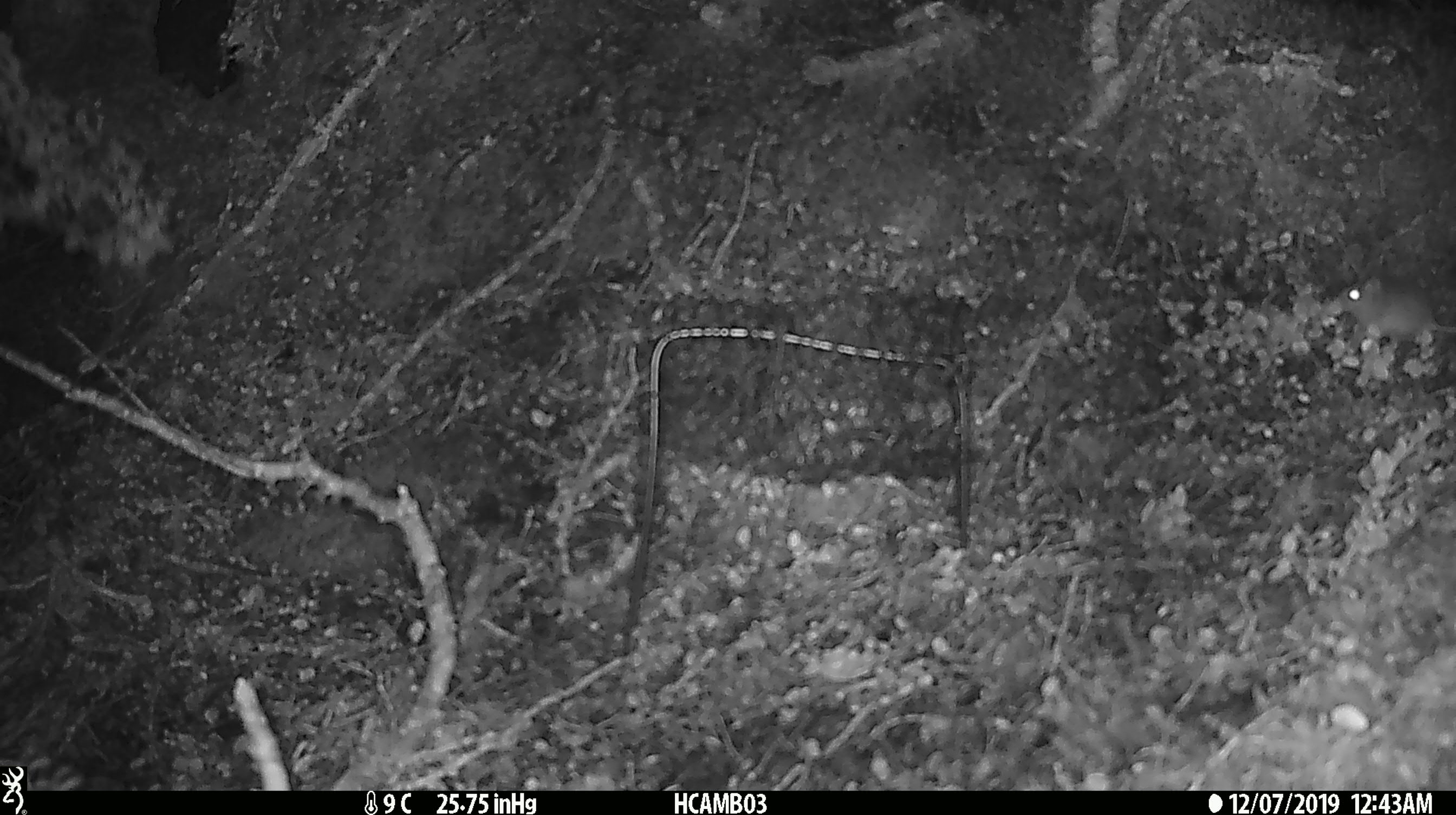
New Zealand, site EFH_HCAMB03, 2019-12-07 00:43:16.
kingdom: Animalia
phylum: Chordata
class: Mammalia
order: Rodentia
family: Muridae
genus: Mus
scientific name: Mus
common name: mouse